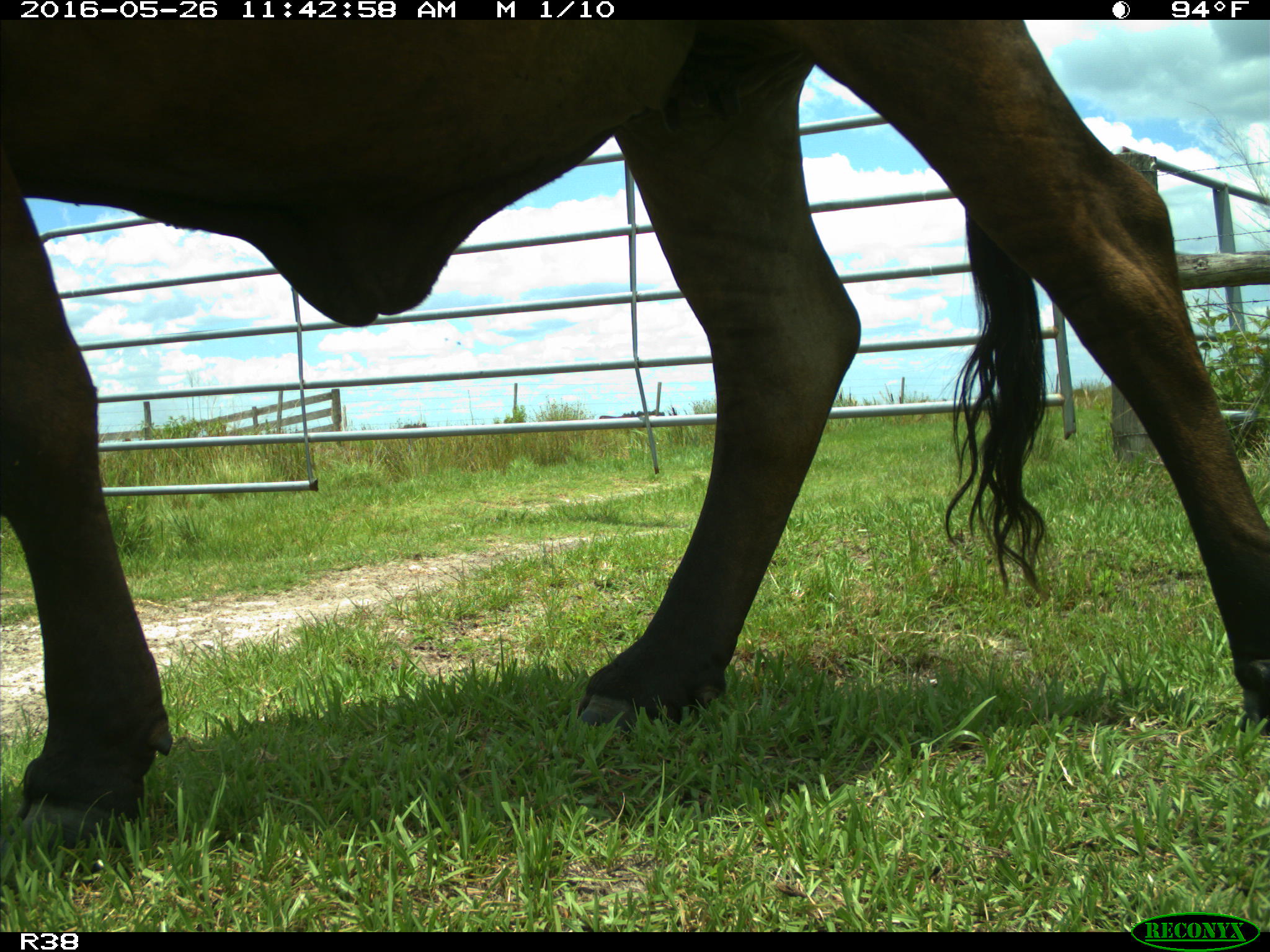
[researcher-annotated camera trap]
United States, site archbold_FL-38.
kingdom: Animalia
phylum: Chordata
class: Mammalia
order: Artiodactyla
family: Bovidae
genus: Bos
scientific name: Bos taurus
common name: domestic cow